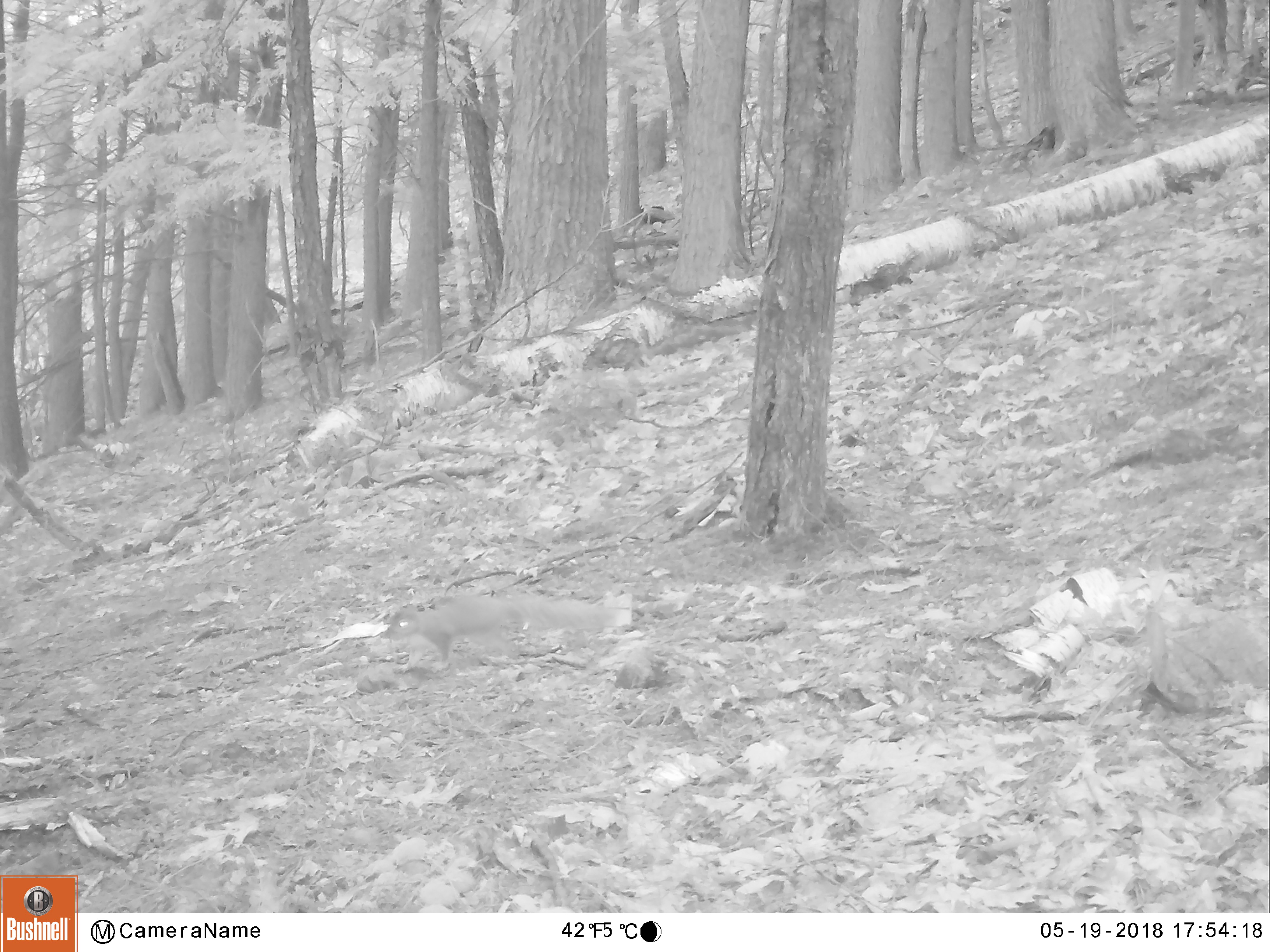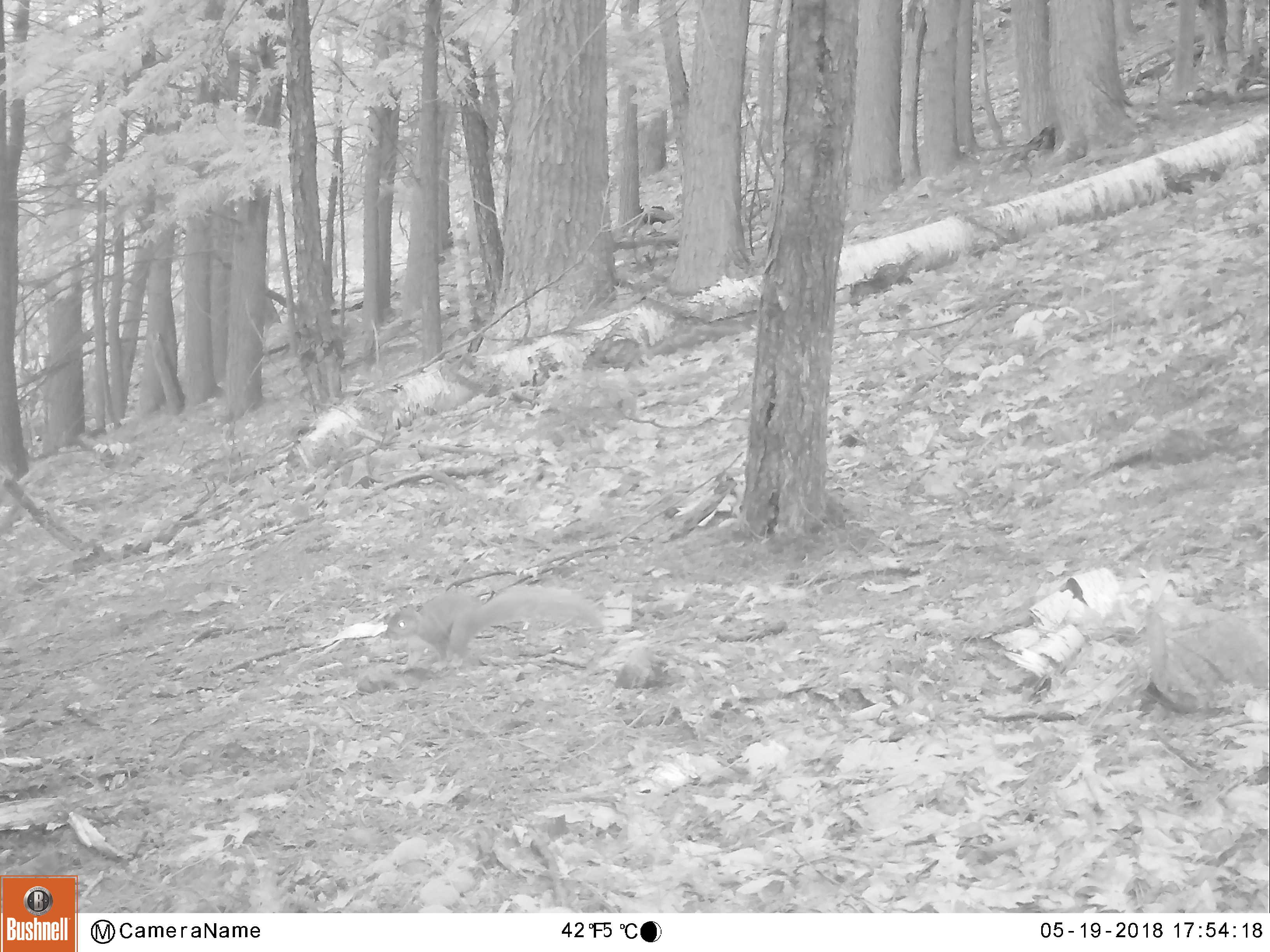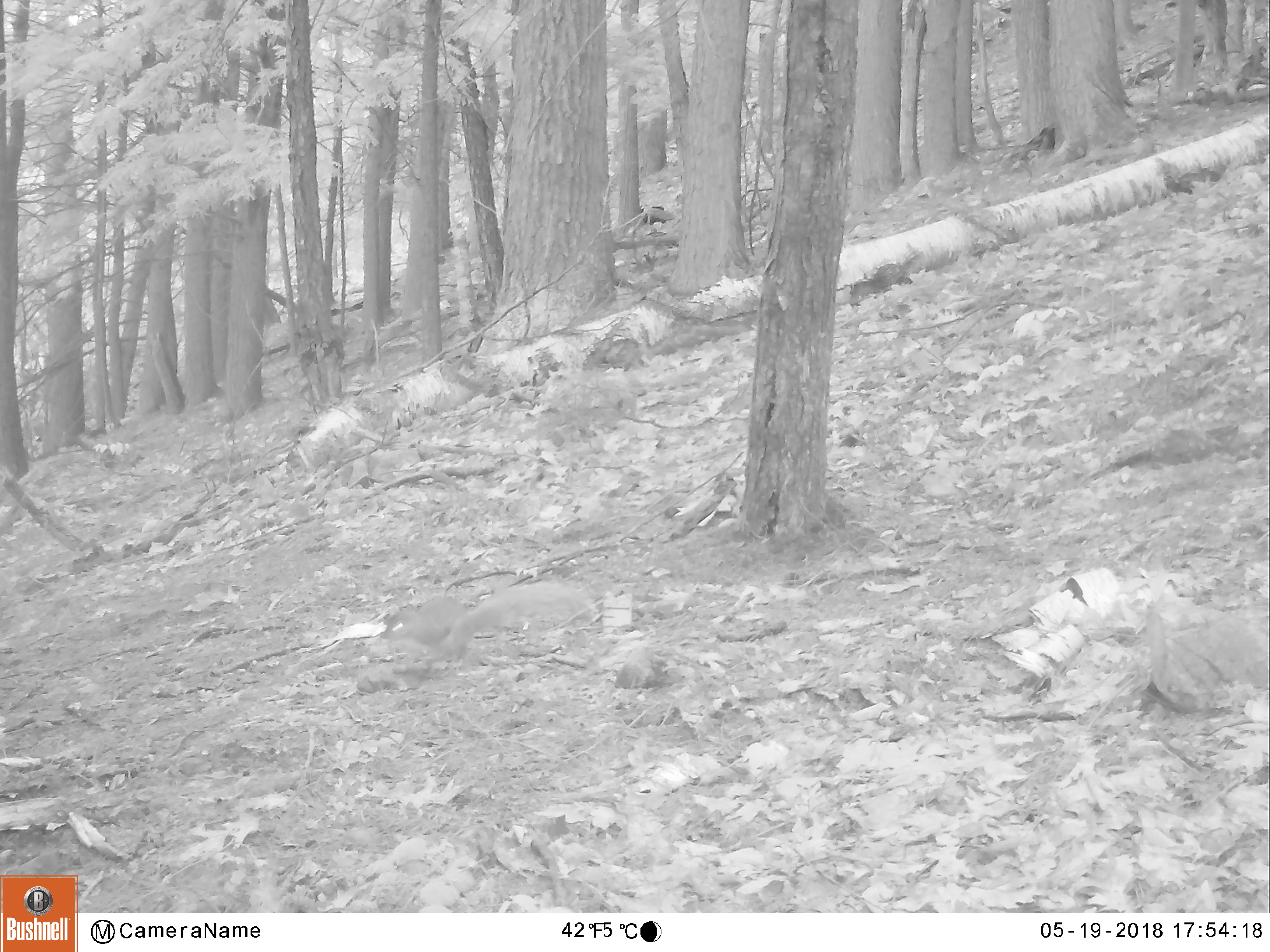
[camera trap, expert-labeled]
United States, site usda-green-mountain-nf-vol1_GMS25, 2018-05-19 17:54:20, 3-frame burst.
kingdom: Animalia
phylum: Chordata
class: Mammalia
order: Rodentia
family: Sciuridae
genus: Sciurus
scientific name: Sciurus carolinensis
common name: gray squirrel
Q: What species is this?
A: Gray squirrel (Sciurus carolinensis).